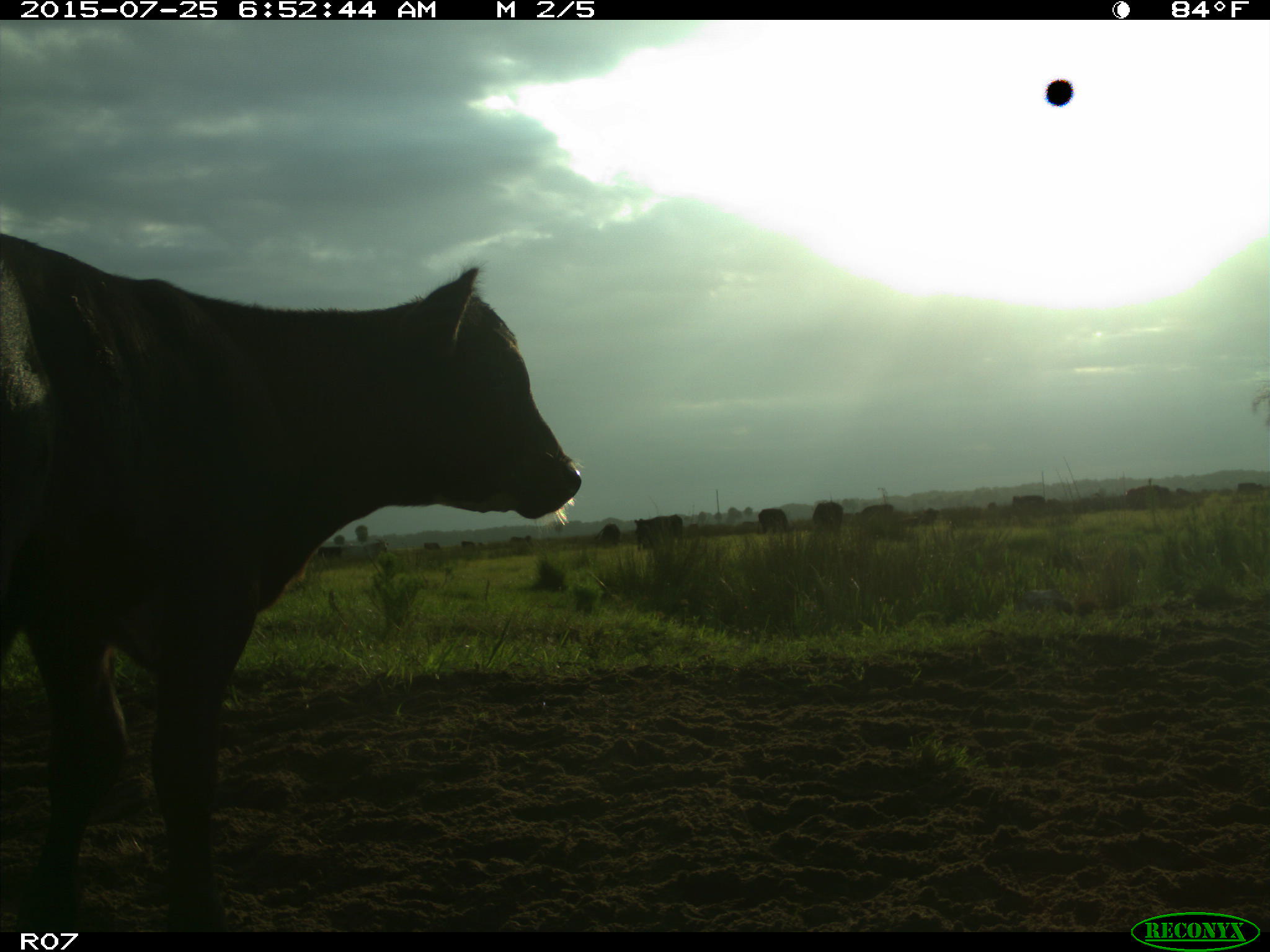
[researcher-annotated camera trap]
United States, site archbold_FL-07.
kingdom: Animalia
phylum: Chordata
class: Mammalia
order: Artiodactyla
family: Bovidae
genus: Bos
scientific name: Bos taurus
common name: domestic cow